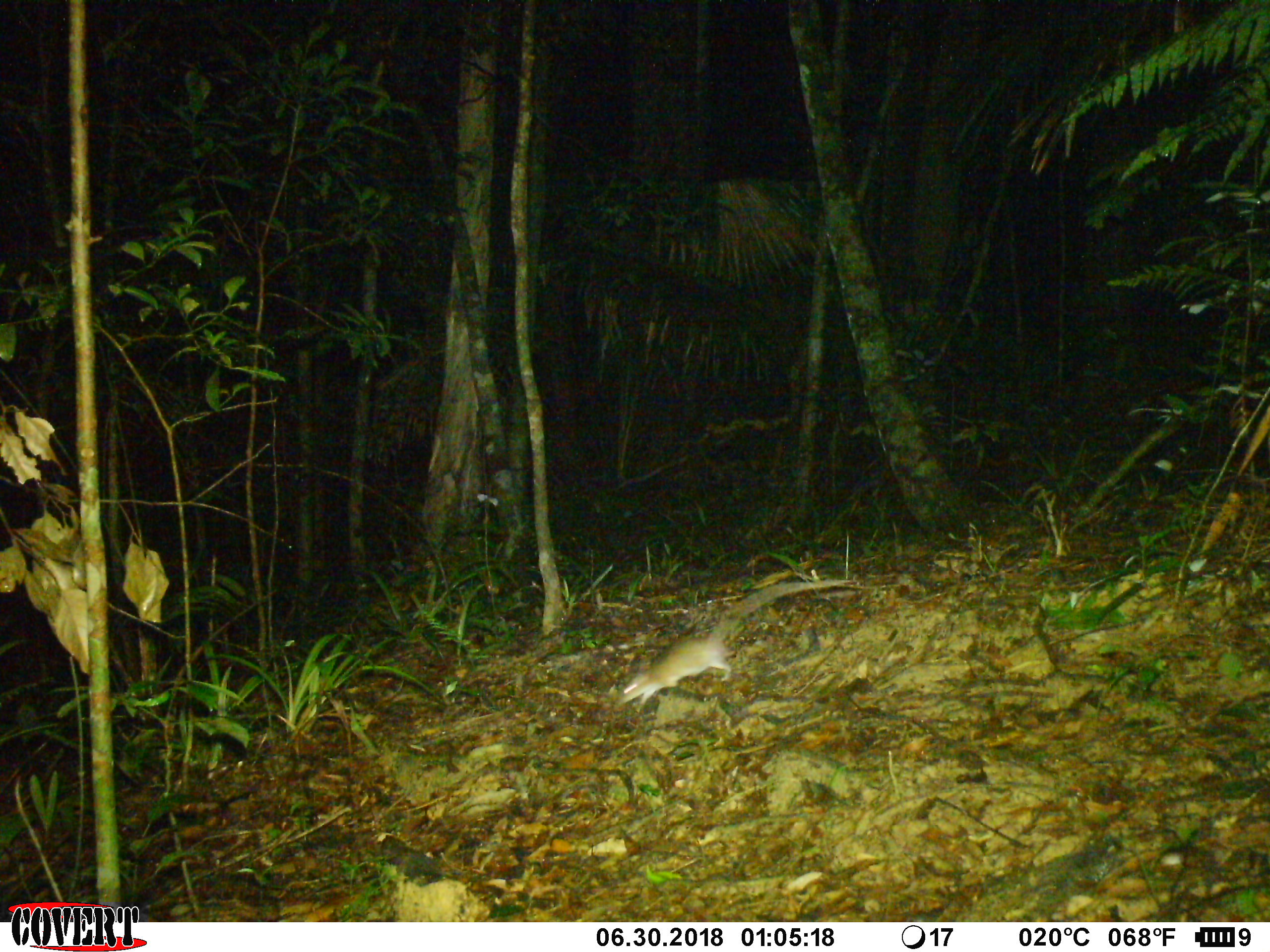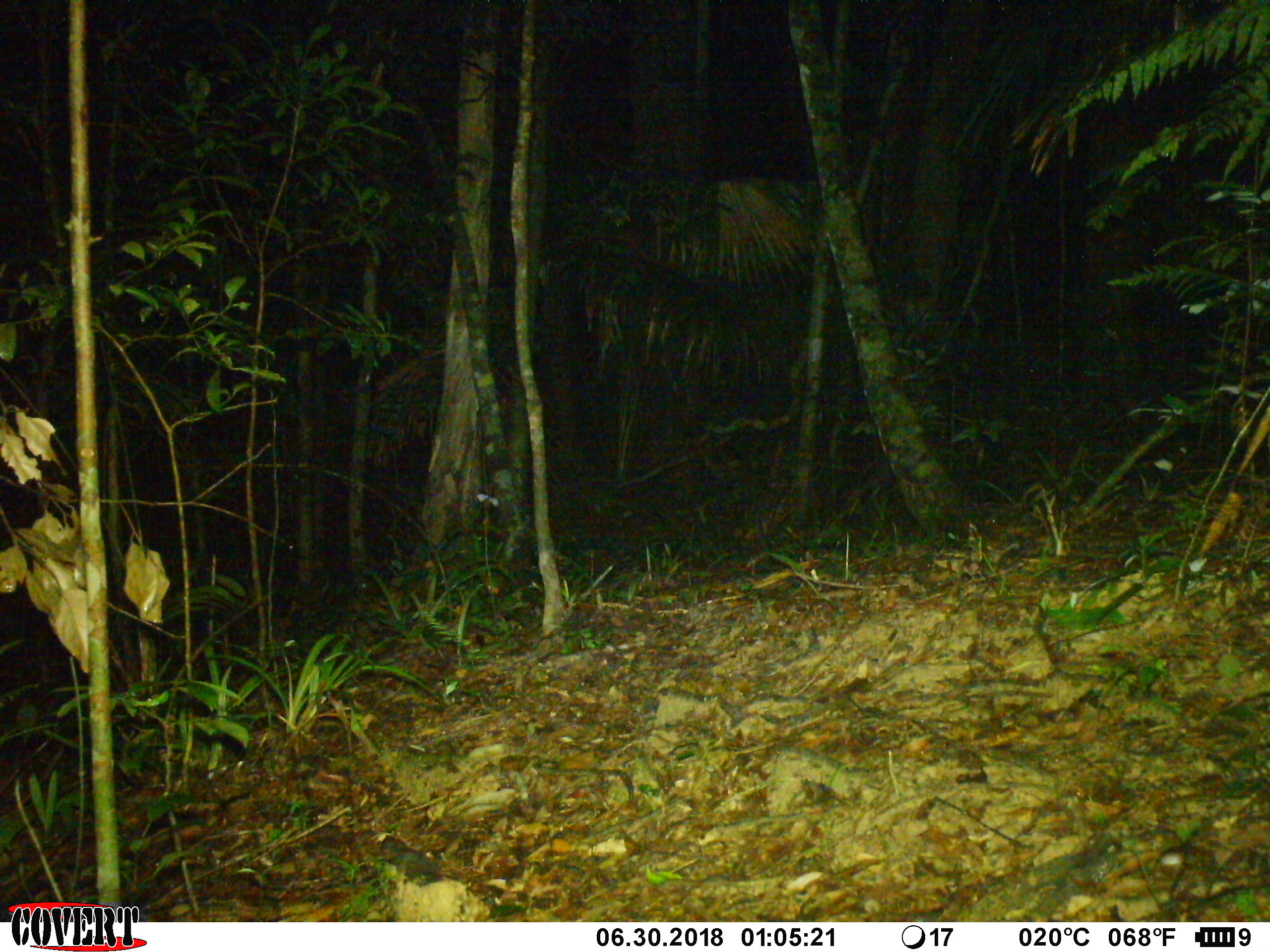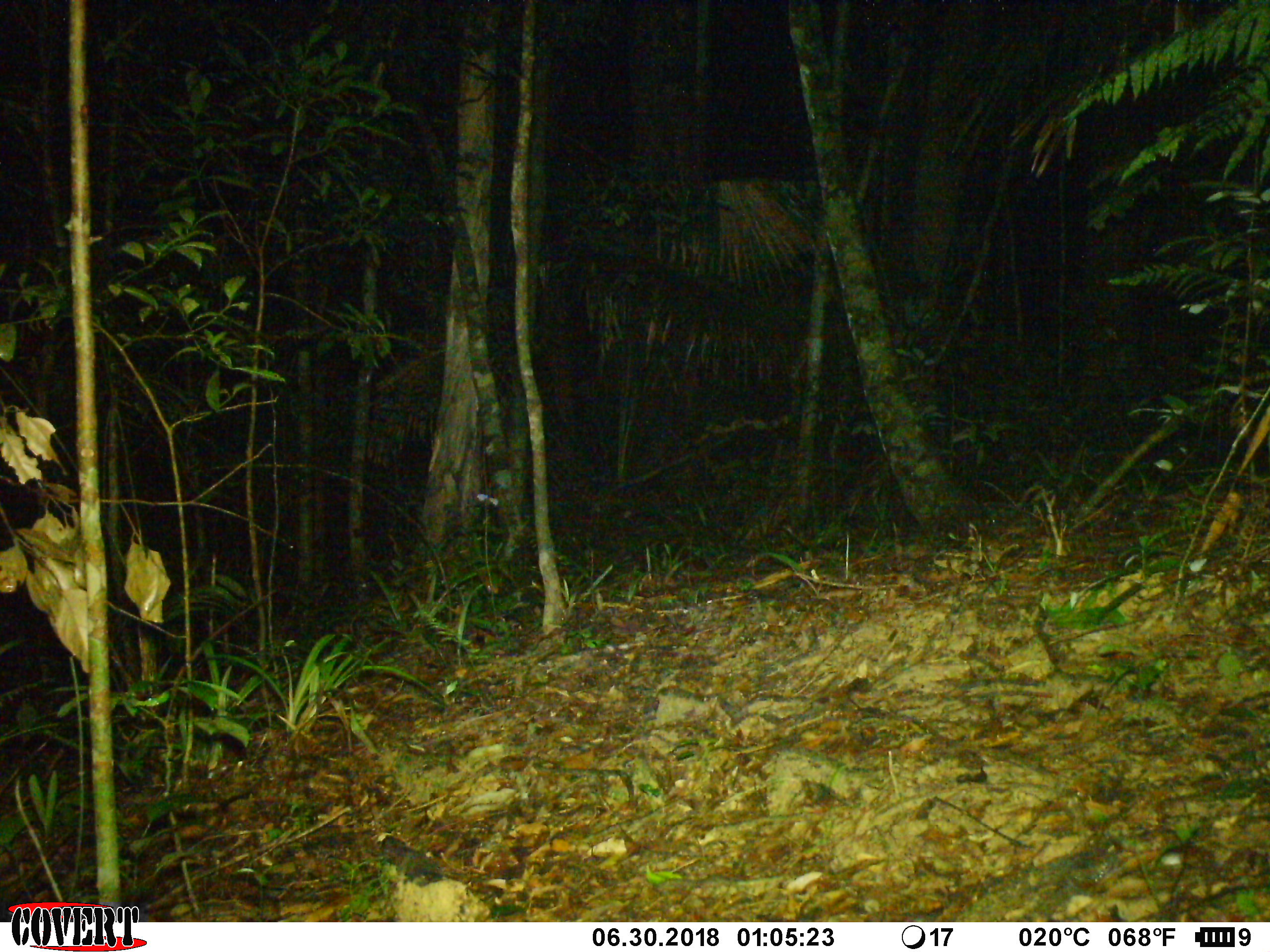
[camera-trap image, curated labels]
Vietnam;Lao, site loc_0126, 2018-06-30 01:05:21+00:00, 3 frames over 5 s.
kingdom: Animalia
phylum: Chordata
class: Mammalia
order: Rodentia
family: Muridae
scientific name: Muridae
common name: old-world mice and rats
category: unidentified murid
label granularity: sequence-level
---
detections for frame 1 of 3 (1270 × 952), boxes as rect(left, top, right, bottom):
unidentified murid: rect(618, 579, 859, 706)